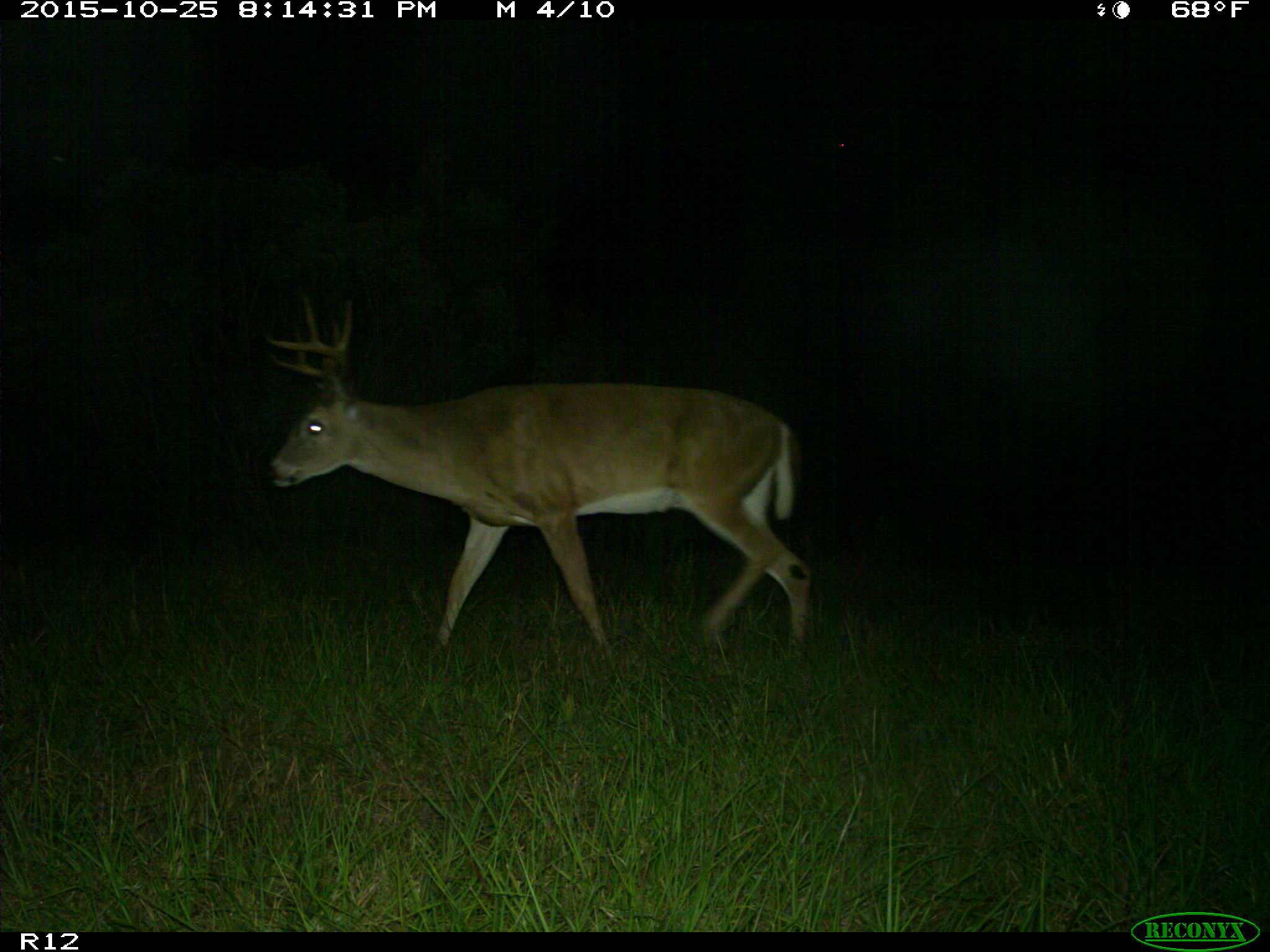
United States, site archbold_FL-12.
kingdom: Animalia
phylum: Chordata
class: Mammalia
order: Artiodactyla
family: Cervidae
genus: Odocoileus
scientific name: Odocoileus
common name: deer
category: unidentified deer